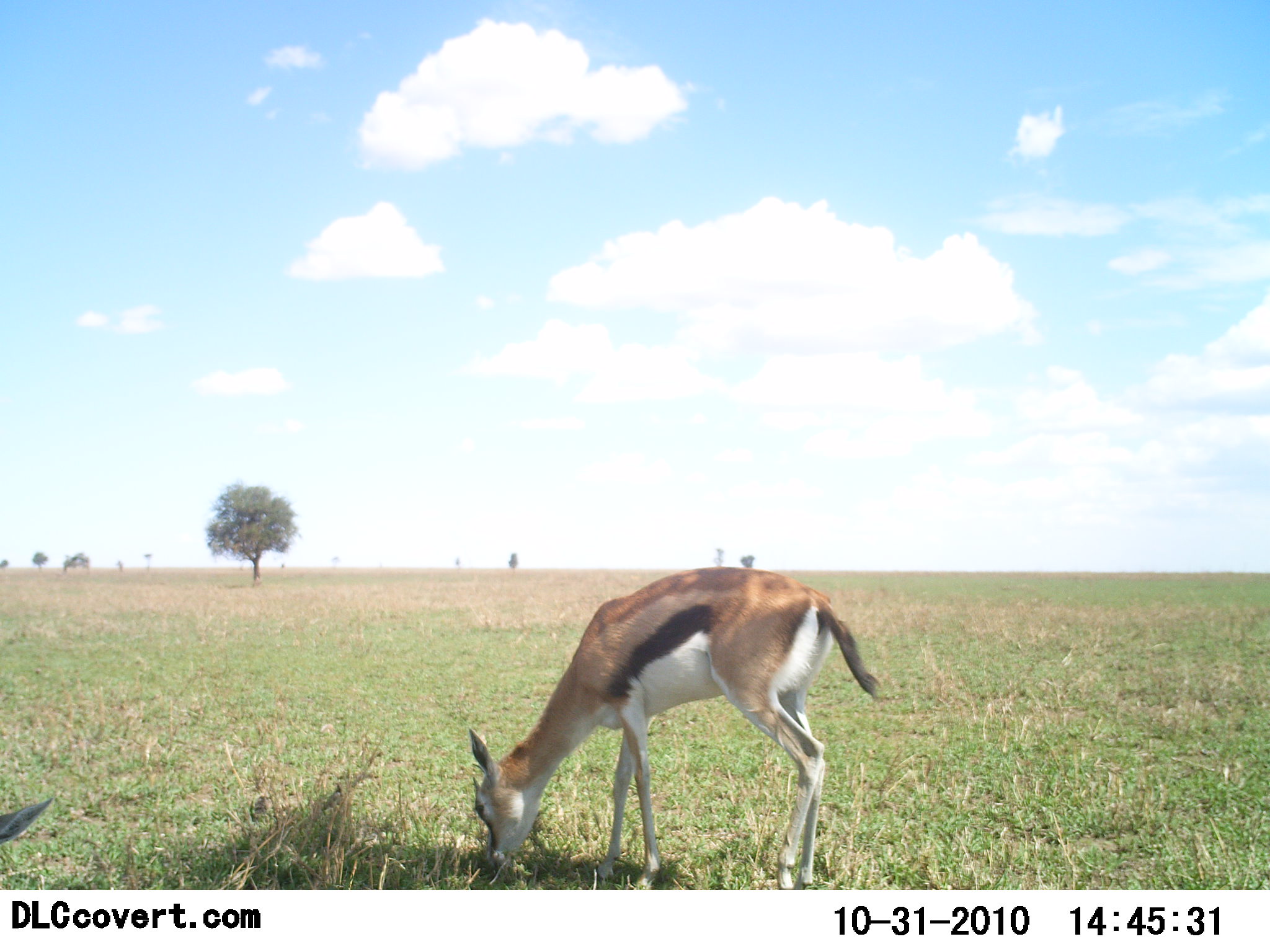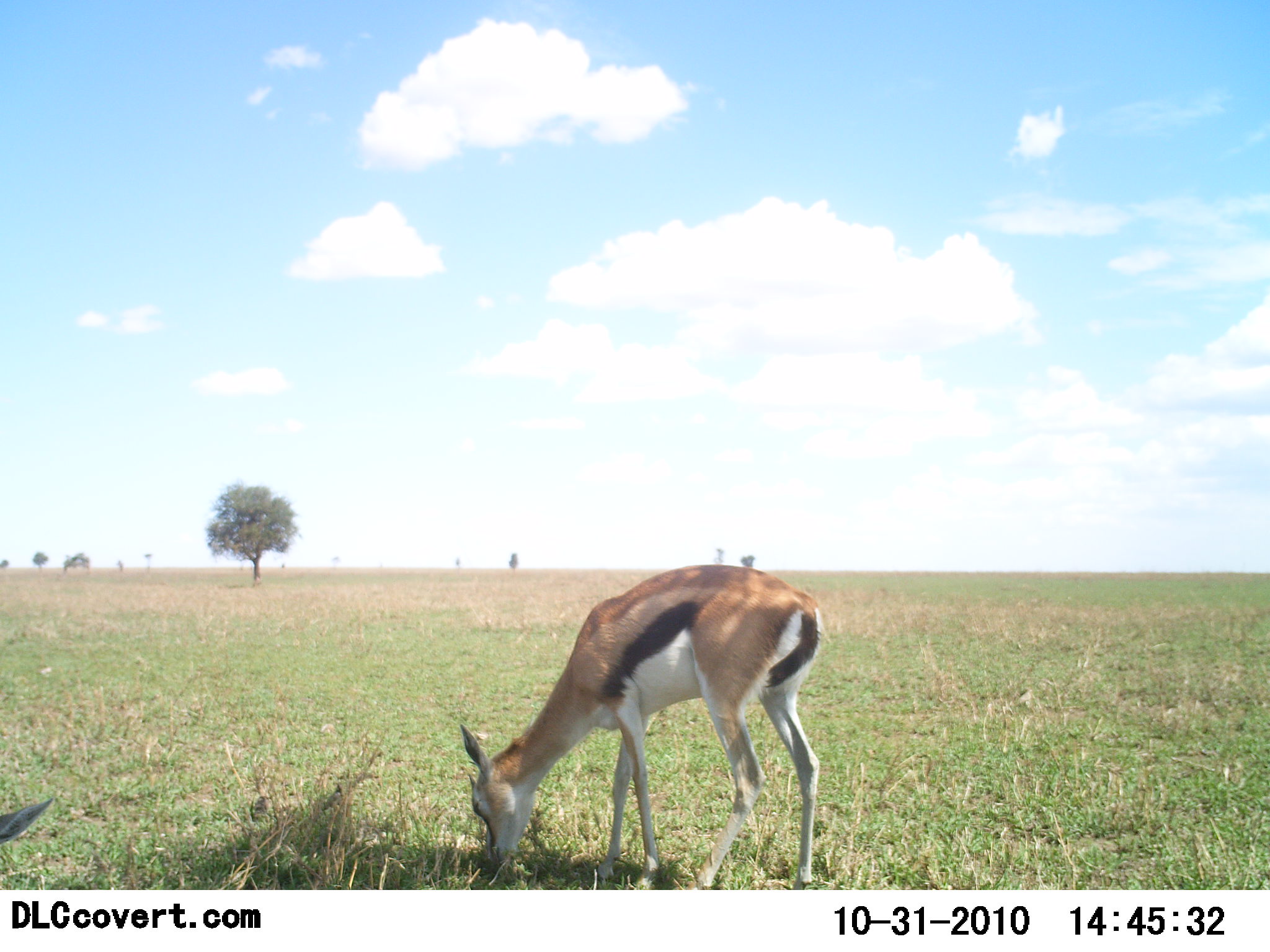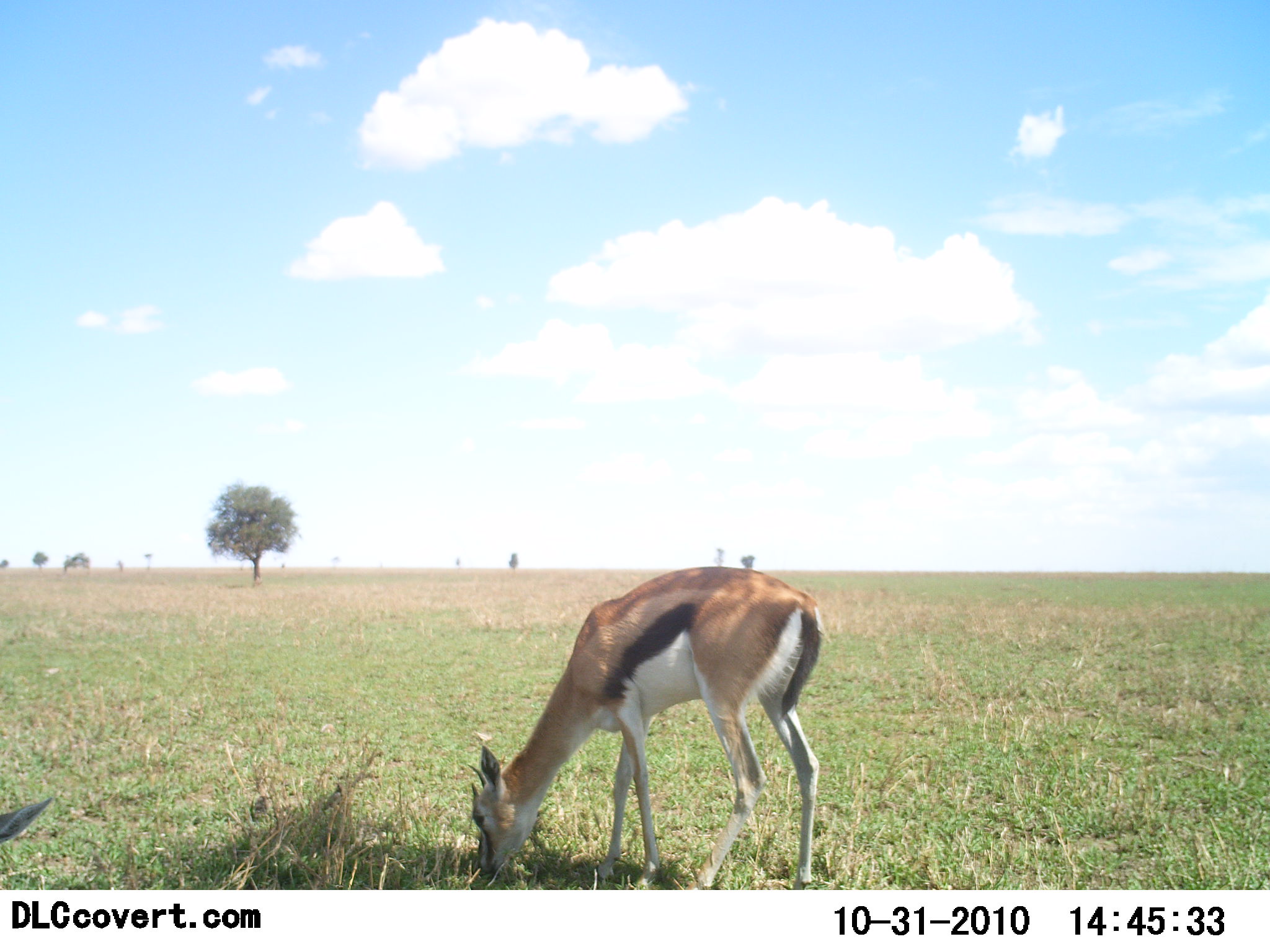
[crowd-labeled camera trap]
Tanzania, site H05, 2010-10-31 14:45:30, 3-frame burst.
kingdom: Animalia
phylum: Chordata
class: Mammalia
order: Artiodactyla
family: Bovidae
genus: Eudorcas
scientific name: Eudorcas thomsonii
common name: thomson's gazelle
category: gazellethomsons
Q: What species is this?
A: Gazellethomsons (thomson's gazelle) (Eudorcas thomsonii).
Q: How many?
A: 1.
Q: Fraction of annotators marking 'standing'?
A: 15%.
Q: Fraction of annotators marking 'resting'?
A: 0%.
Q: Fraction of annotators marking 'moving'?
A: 0%.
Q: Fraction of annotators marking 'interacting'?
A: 0%.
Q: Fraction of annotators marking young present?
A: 0%.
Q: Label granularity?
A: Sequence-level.